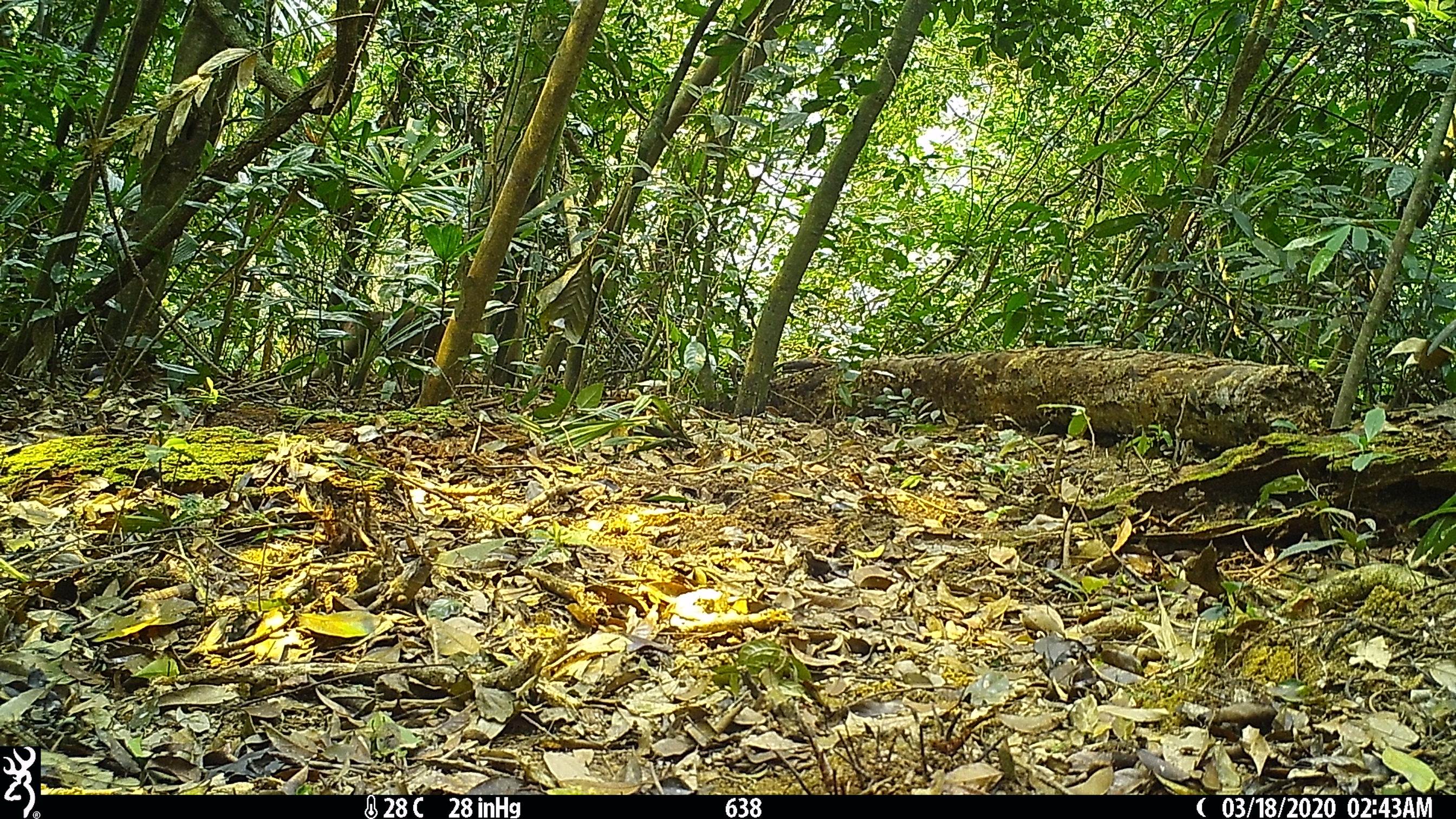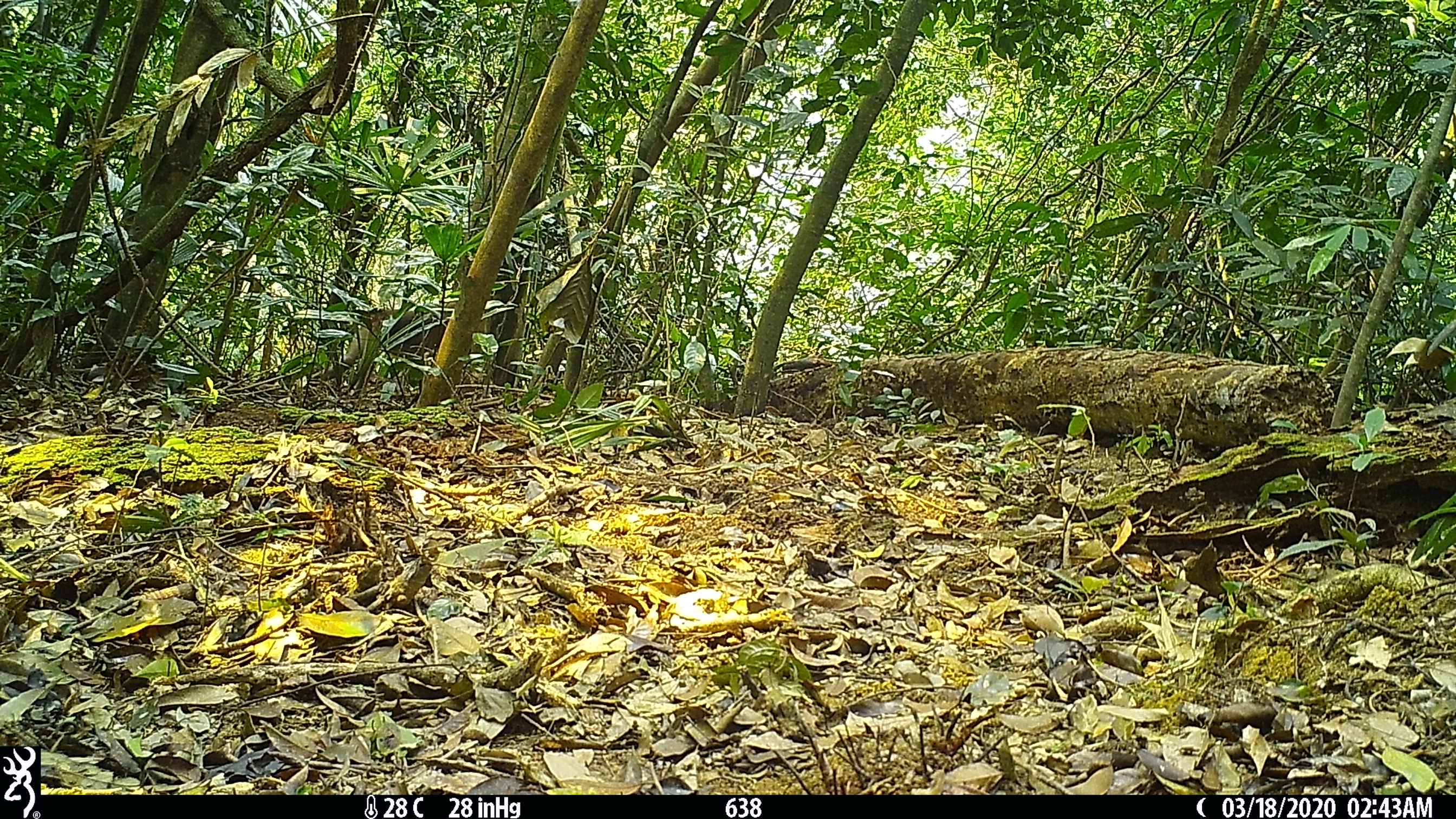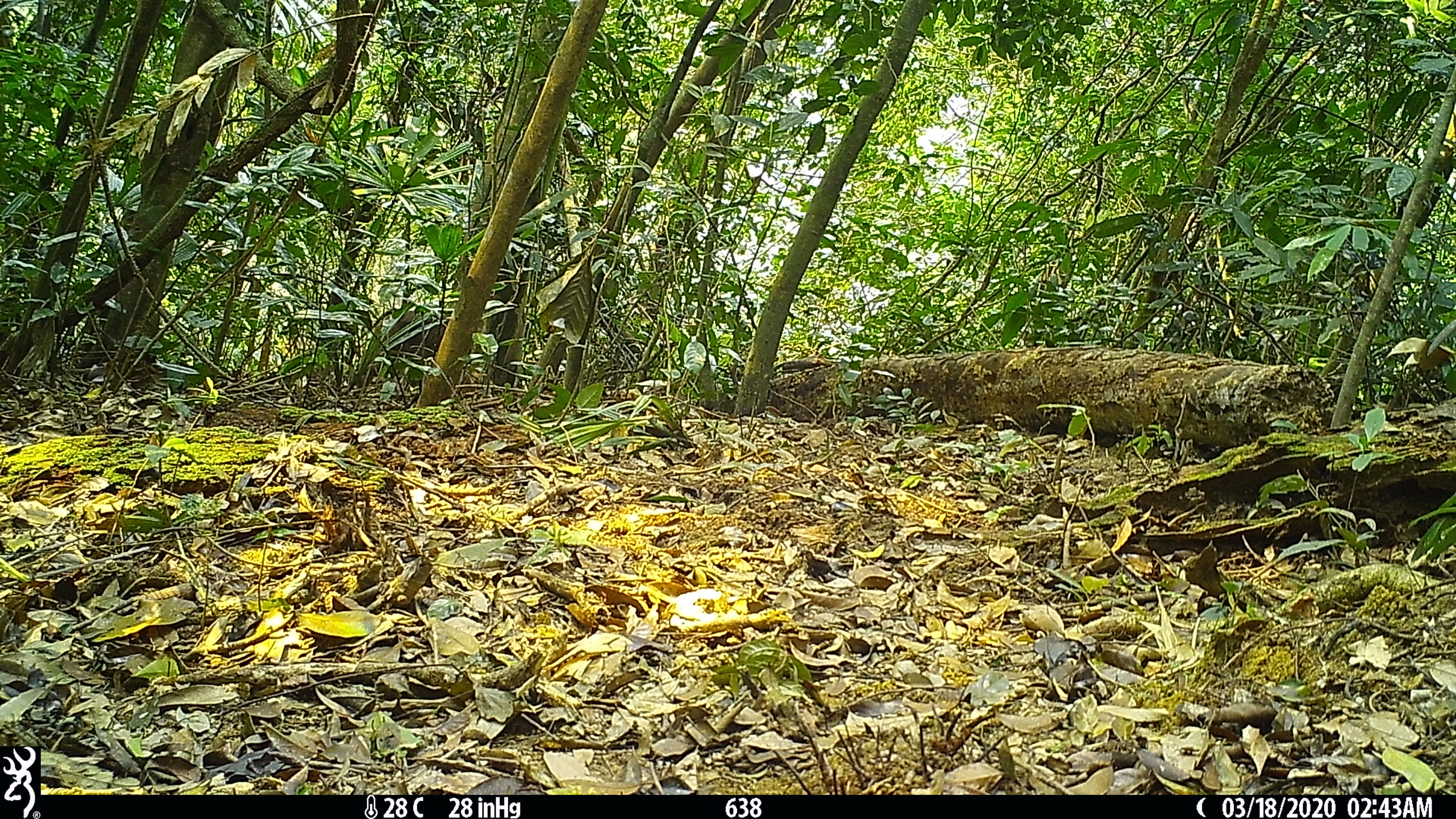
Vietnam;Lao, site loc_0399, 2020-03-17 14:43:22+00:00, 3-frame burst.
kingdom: Animalia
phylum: Chordata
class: Mammalia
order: Primates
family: Cercopithecidae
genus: Macaca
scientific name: Macaca nemestrina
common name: pig-tailed macaque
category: pig tailed macaque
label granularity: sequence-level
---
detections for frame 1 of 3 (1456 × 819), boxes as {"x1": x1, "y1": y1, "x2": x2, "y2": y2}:
pig tailed macaque: {"x1": 309, "y1": 301, "x2": 453, "y2": 381}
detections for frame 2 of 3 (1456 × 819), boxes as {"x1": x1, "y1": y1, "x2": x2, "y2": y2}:
pig tailed macaque: {"x1": 309, "y1": 308, "x2": 450, "y2": 381}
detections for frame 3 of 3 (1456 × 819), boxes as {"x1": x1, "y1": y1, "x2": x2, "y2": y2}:
pig tailed macaque: {"x1": 377, "y1": 310, "x2": 450, "y2": 381}